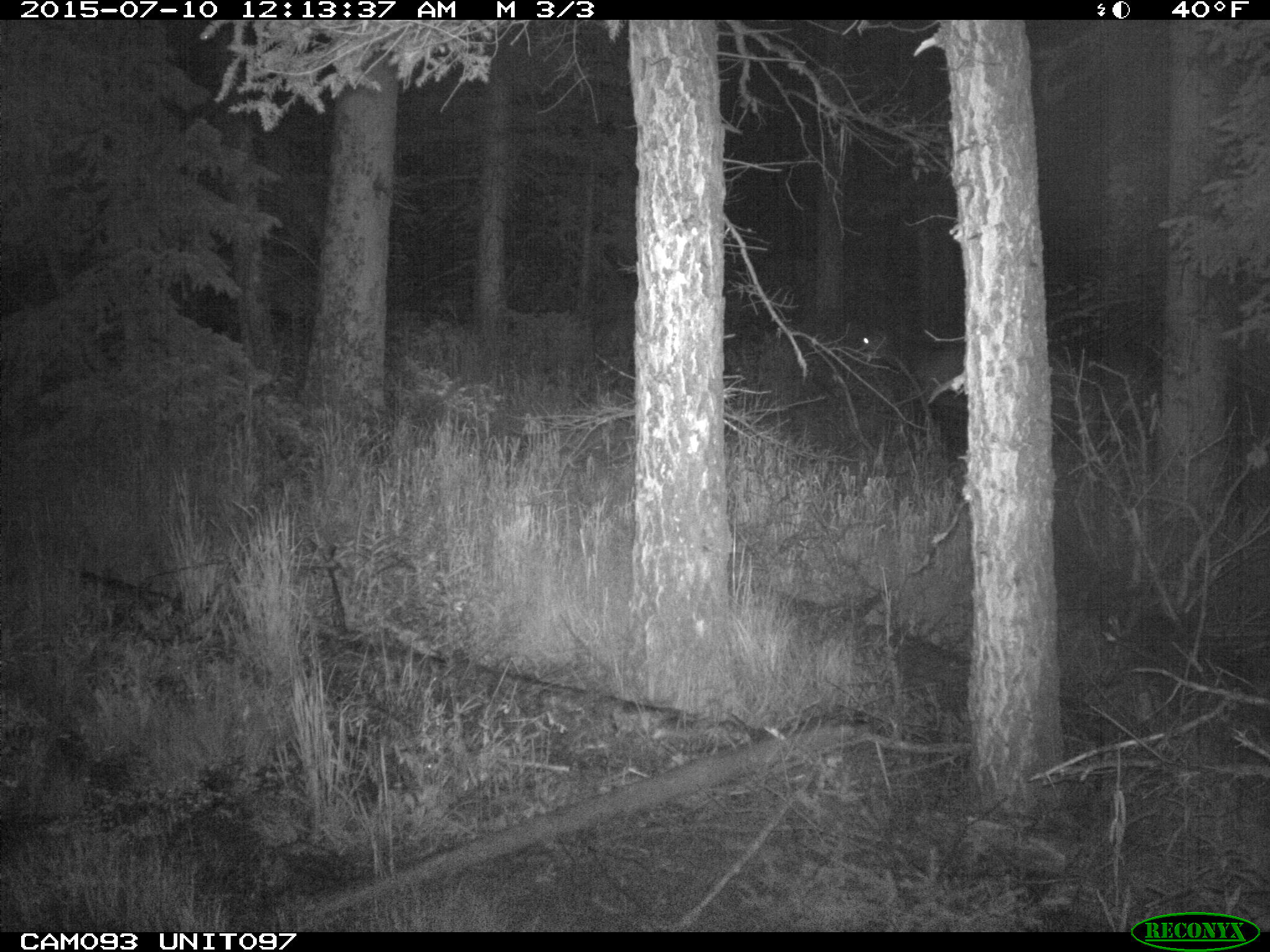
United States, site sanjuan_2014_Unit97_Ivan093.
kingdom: Animalia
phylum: Chordata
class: Mammalia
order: Artiodactyla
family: Cervidae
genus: Cervus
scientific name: Cervus elaphus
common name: red deer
Cervus elaphus (red deer).